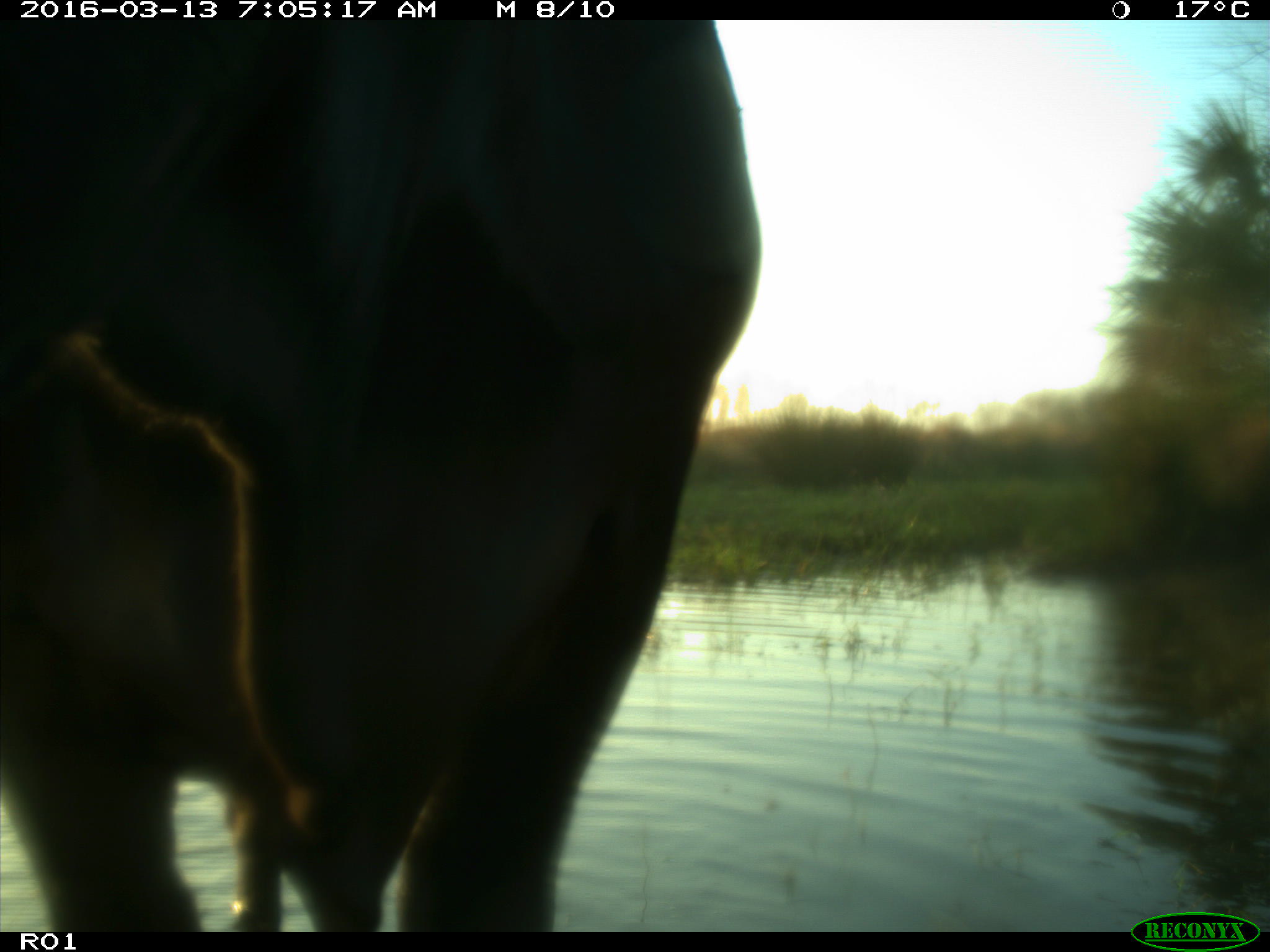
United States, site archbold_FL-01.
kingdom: Animalia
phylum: Chordata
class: Mammalia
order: Artiodactyla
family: Bovidae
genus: Bos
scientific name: Bos taurus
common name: domestic cow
Bos taurus (domestic cow).